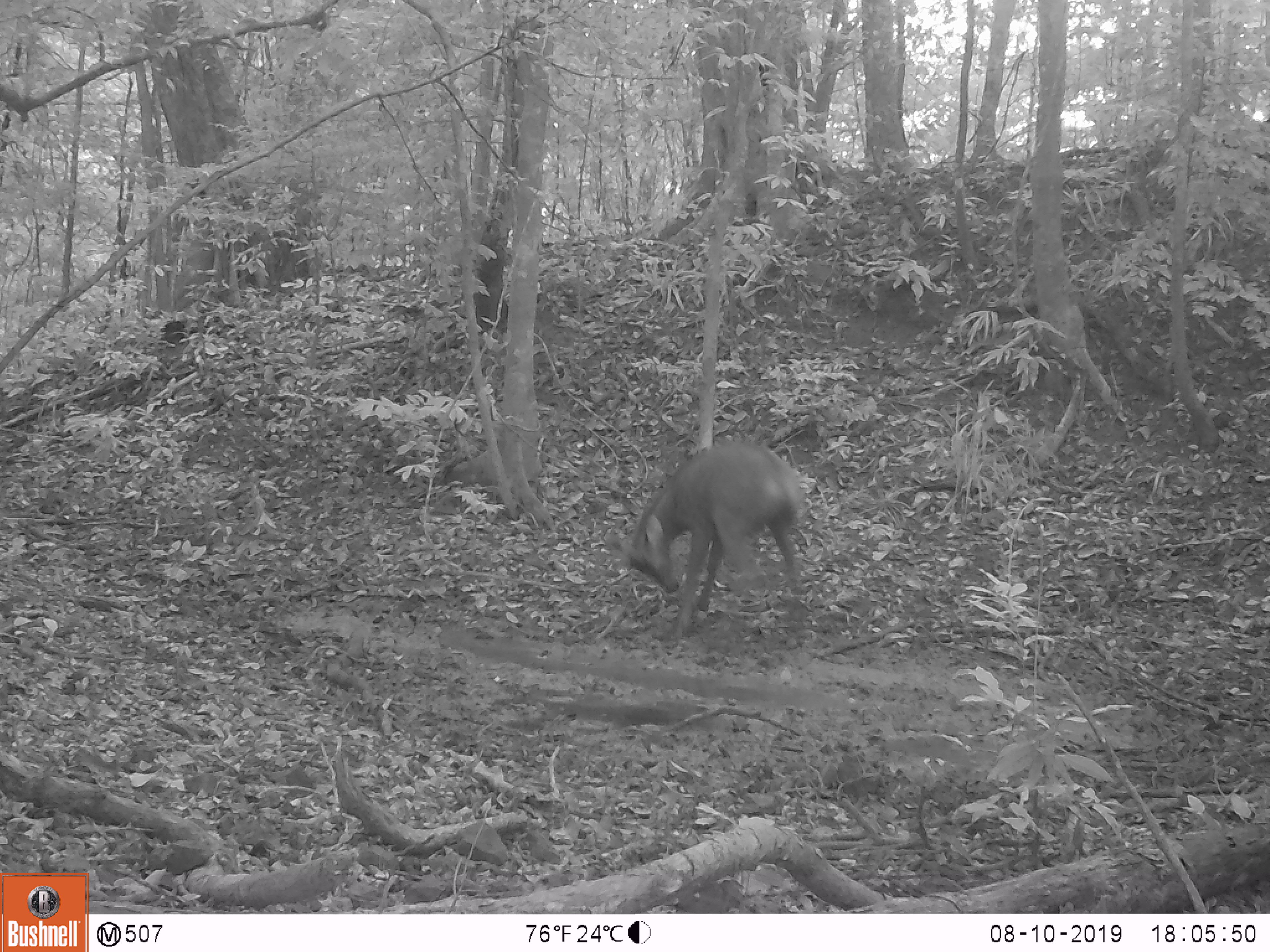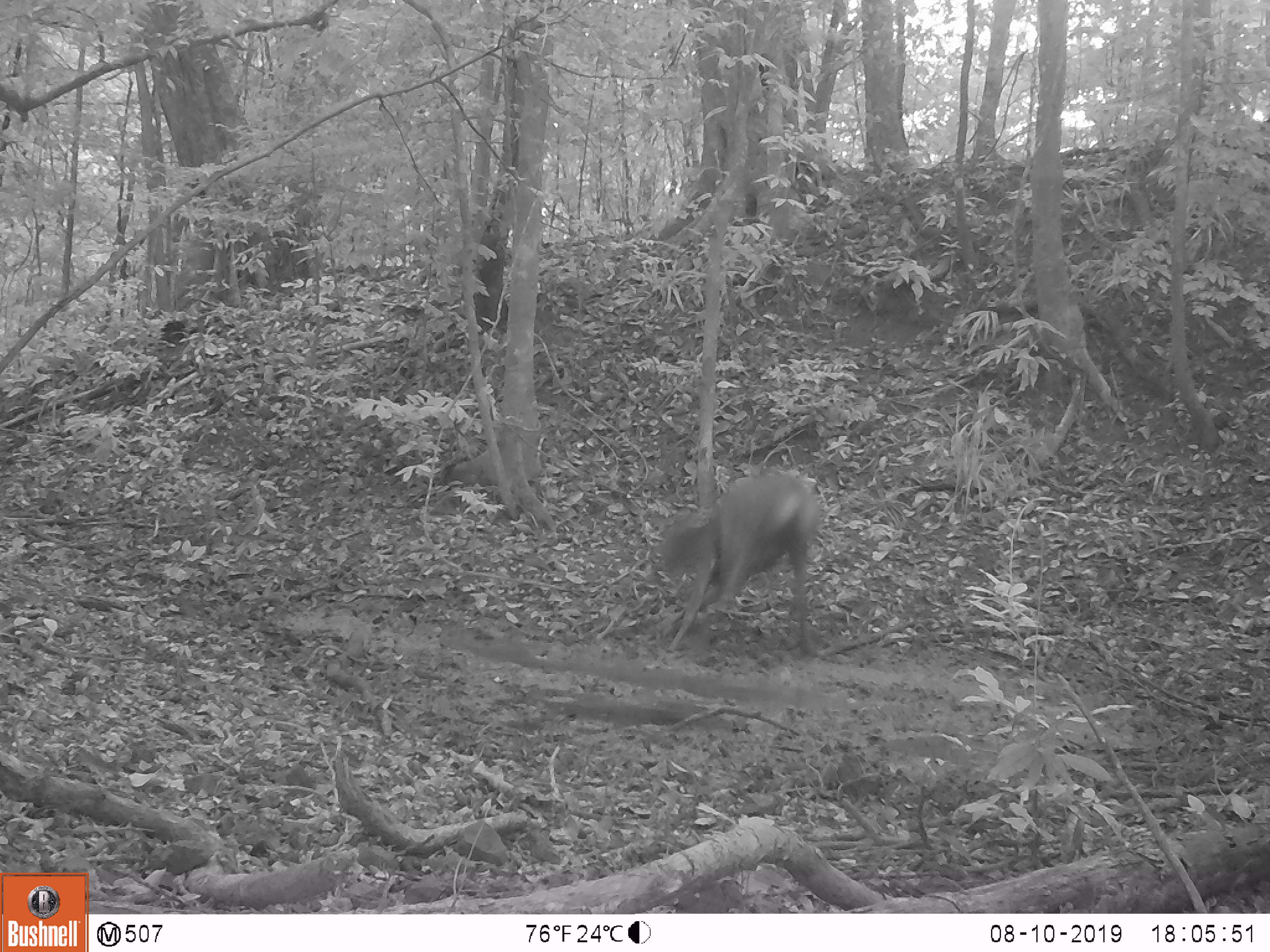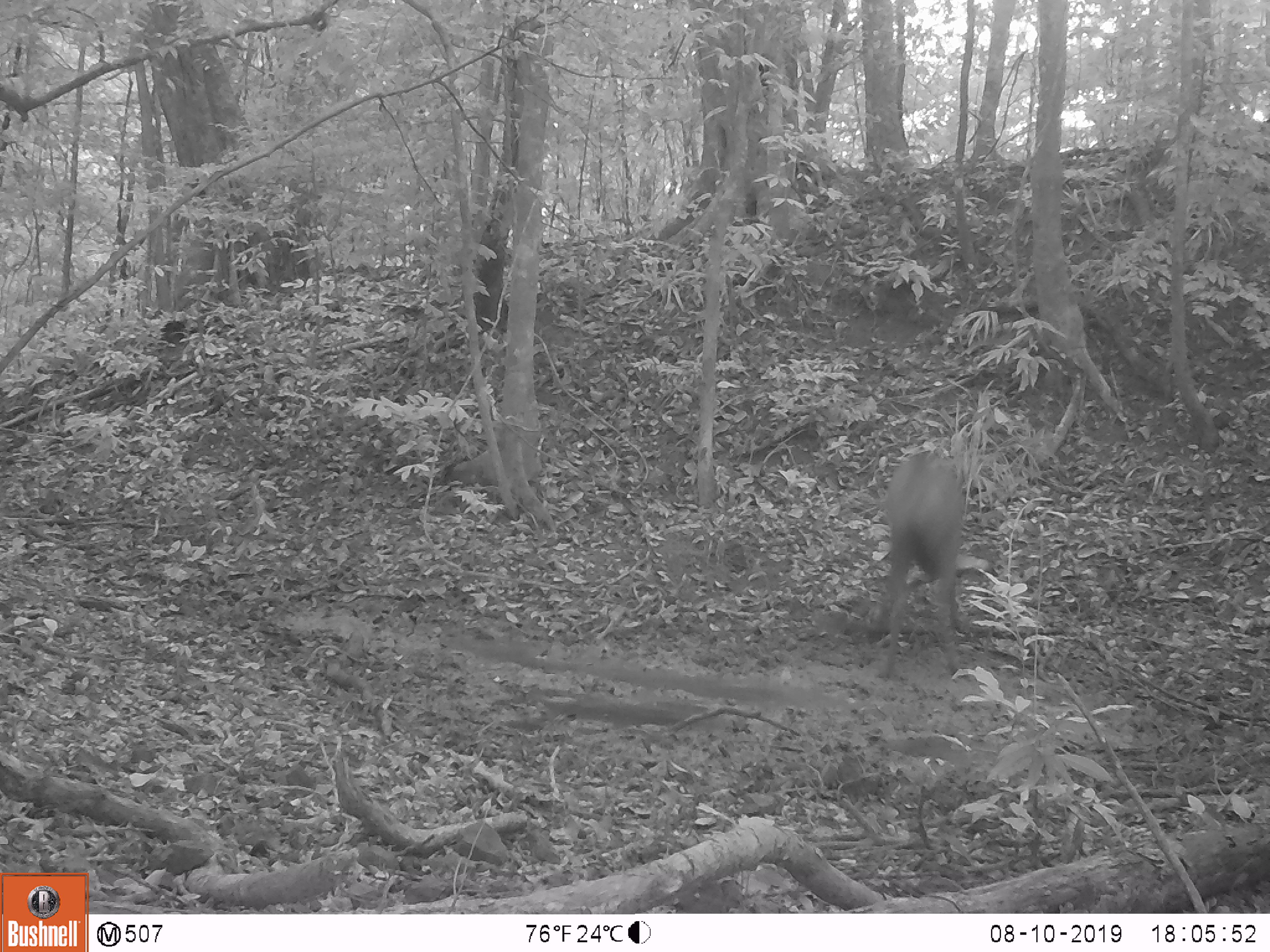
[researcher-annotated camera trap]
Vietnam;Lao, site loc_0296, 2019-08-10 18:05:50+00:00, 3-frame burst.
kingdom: Animalia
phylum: Chordata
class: Mammalia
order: Artiodactyla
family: Cervidae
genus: Rusa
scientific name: Rusa unicolor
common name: sambar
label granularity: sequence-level